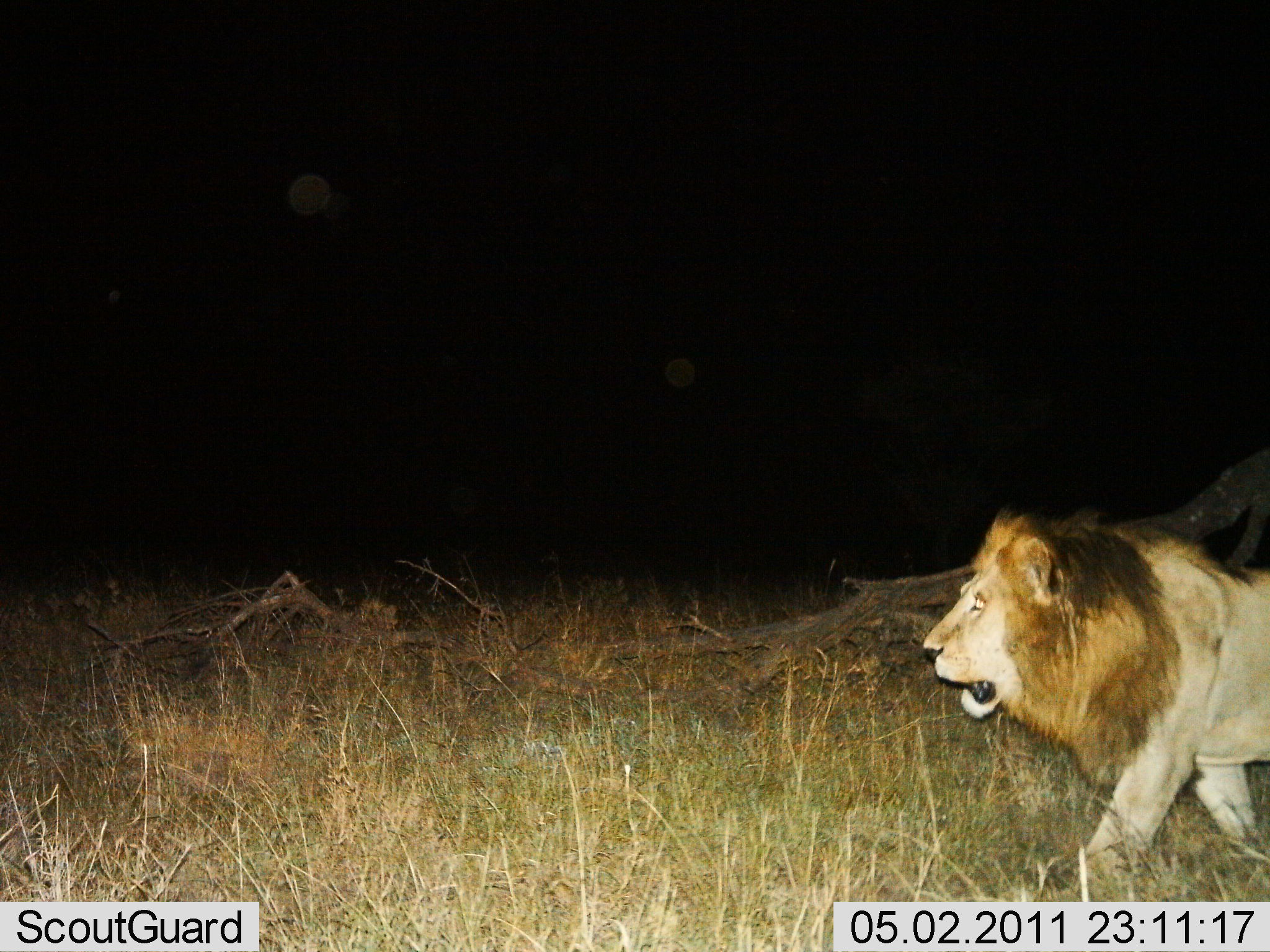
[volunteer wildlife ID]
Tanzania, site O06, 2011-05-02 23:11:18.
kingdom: Animalia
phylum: Chordata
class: Mammalia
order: Carnivora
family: Felidae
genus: Panthera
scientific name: Panthera leo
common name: lion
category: lionmale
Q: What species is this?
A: Lionmale (lion) (Panthera leo).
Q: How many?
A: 1.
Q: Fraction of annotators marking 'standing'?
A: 8%.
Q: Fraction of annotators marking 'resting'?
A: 0%.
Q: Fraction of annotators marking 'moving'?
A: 92%.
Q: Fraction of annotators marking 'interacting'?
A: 0%.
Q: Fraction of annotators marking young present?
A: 0%.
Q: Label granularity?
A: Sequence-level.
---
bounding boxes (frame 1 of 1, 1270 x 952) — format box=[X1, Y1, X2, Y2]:
animal: box=[920, 502, 1270, 899]